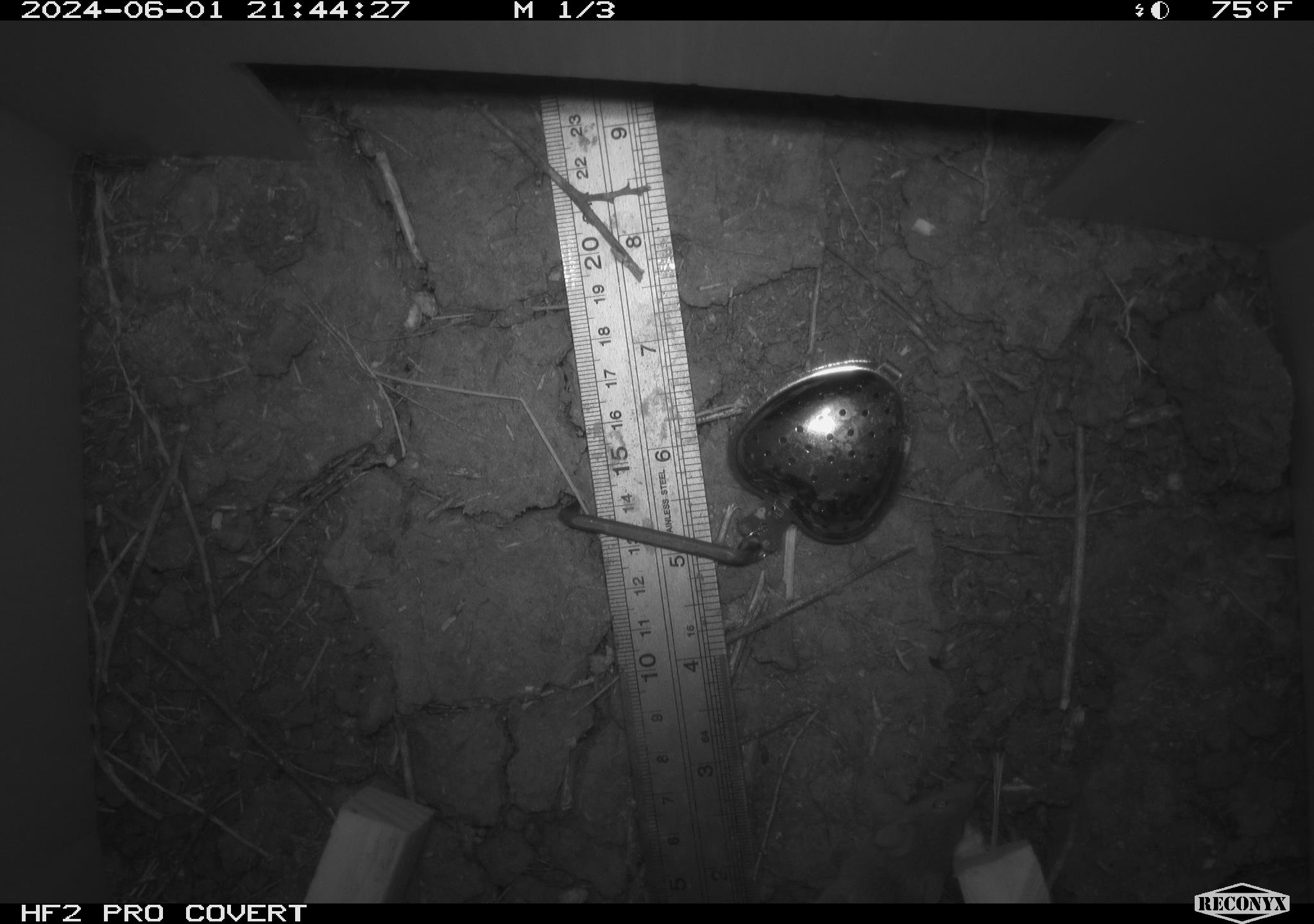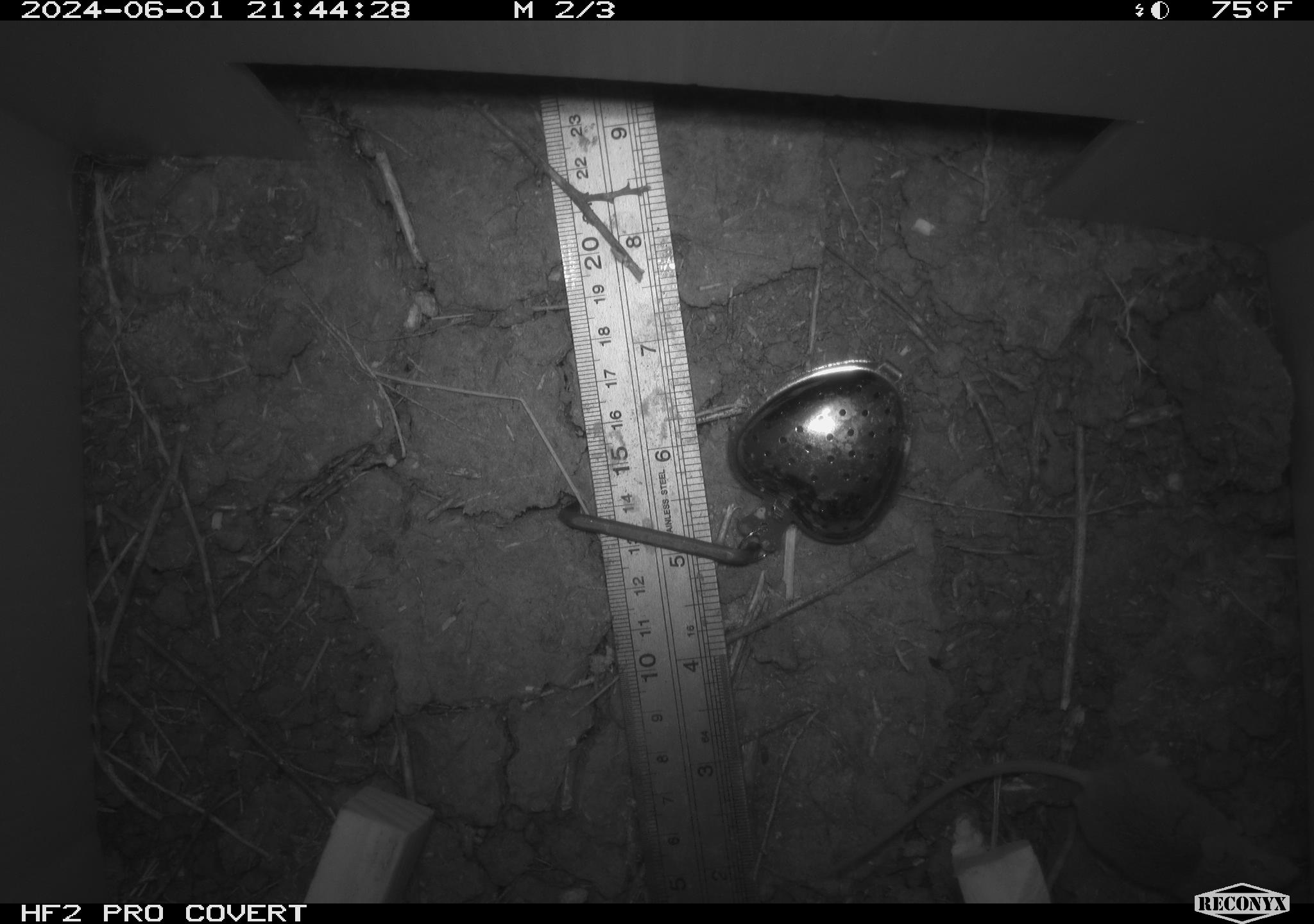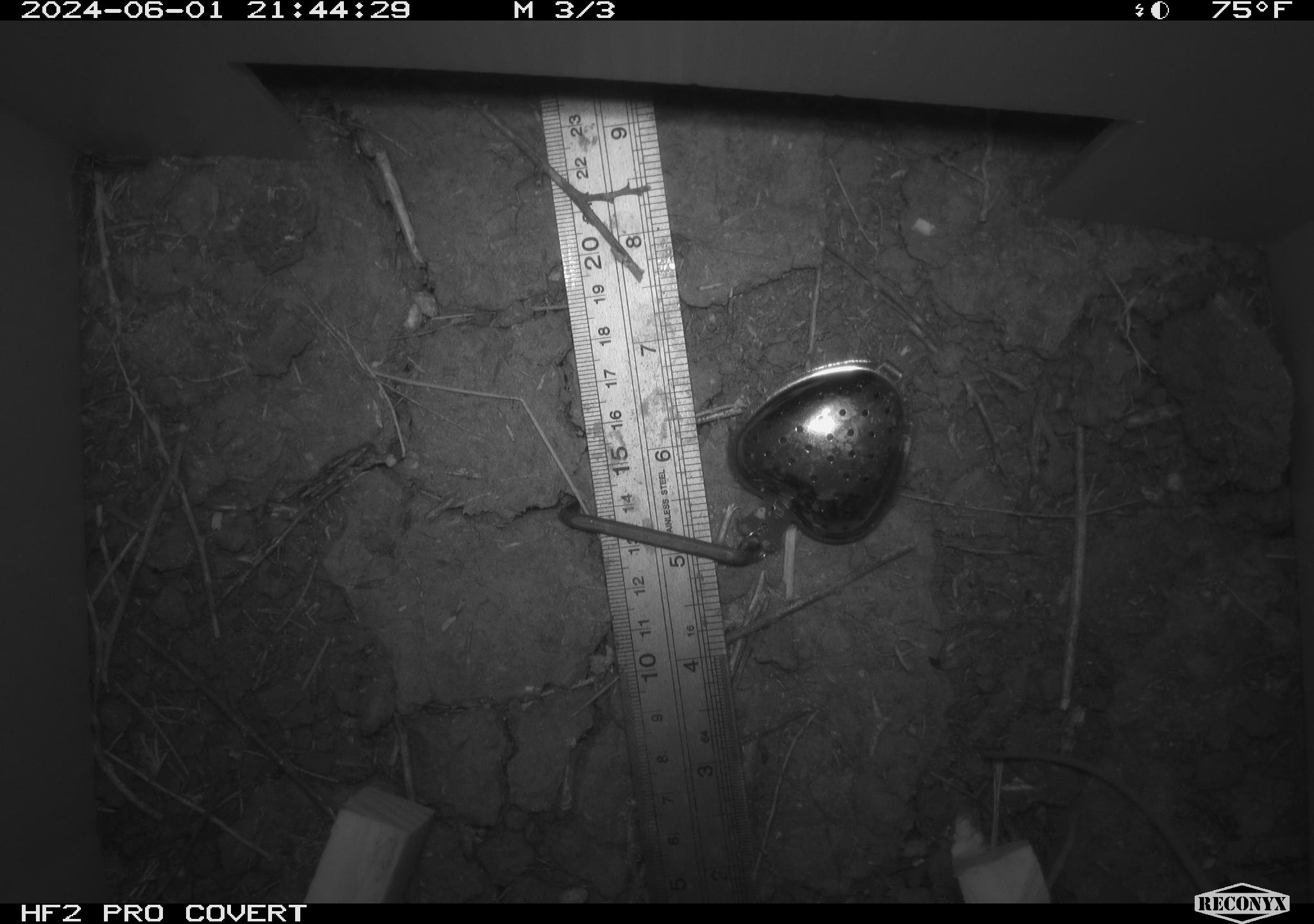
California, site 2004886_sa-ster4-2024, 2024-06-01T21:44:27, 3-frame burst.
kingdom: Animalia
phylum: Chordata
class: Mammalia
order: Rodentia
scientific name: Rodentia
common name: mouse species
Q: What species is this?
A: Mouse species (Rodentia).